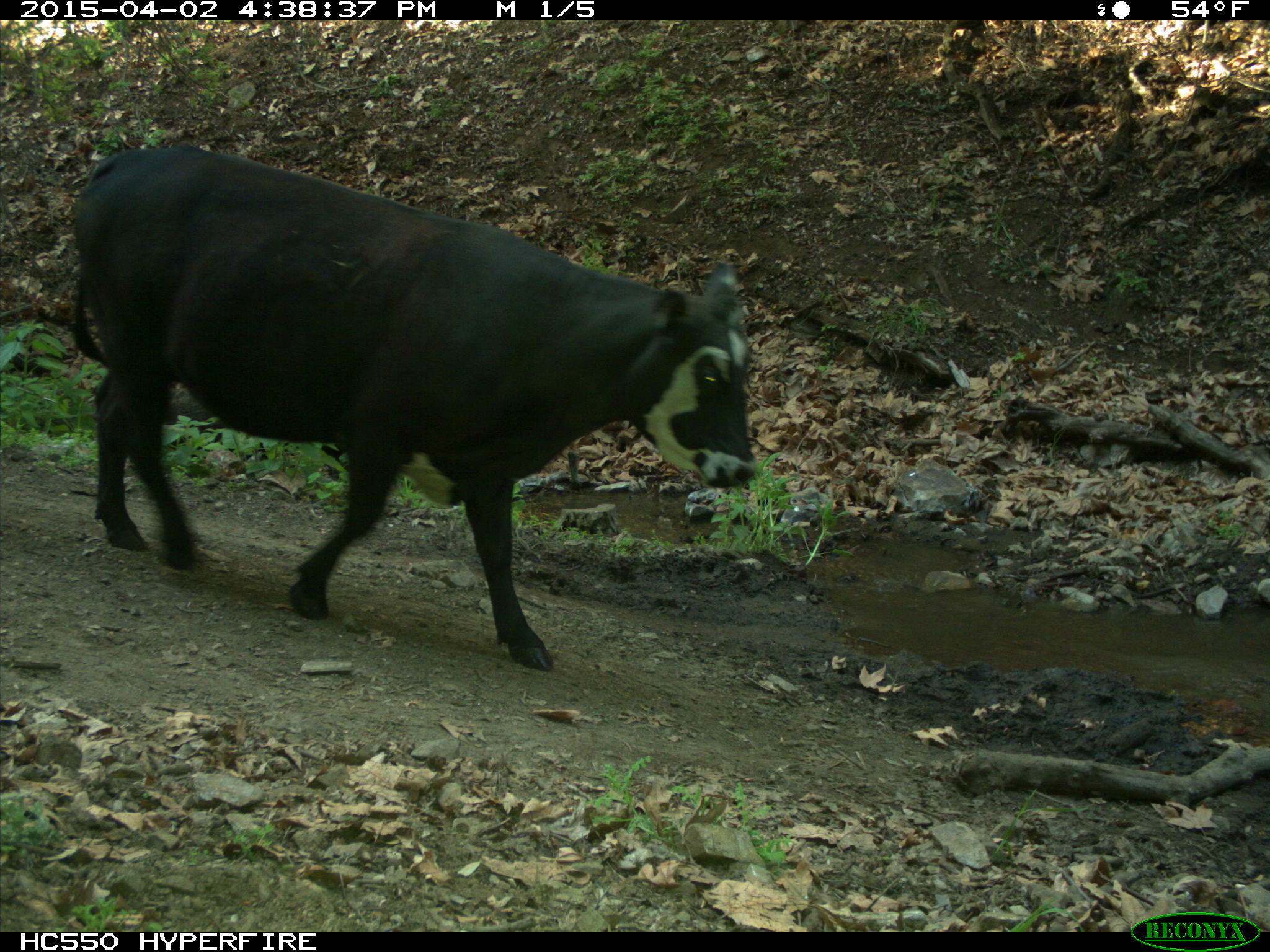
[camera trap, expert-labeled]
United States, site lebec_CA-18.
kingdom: Animalia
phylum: Chordata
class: Mammalia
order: Artiodactyla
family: Bovidae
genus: Bos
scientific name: Bos taurus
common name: domestic cow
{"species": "Bos taurus (domestic cow)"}